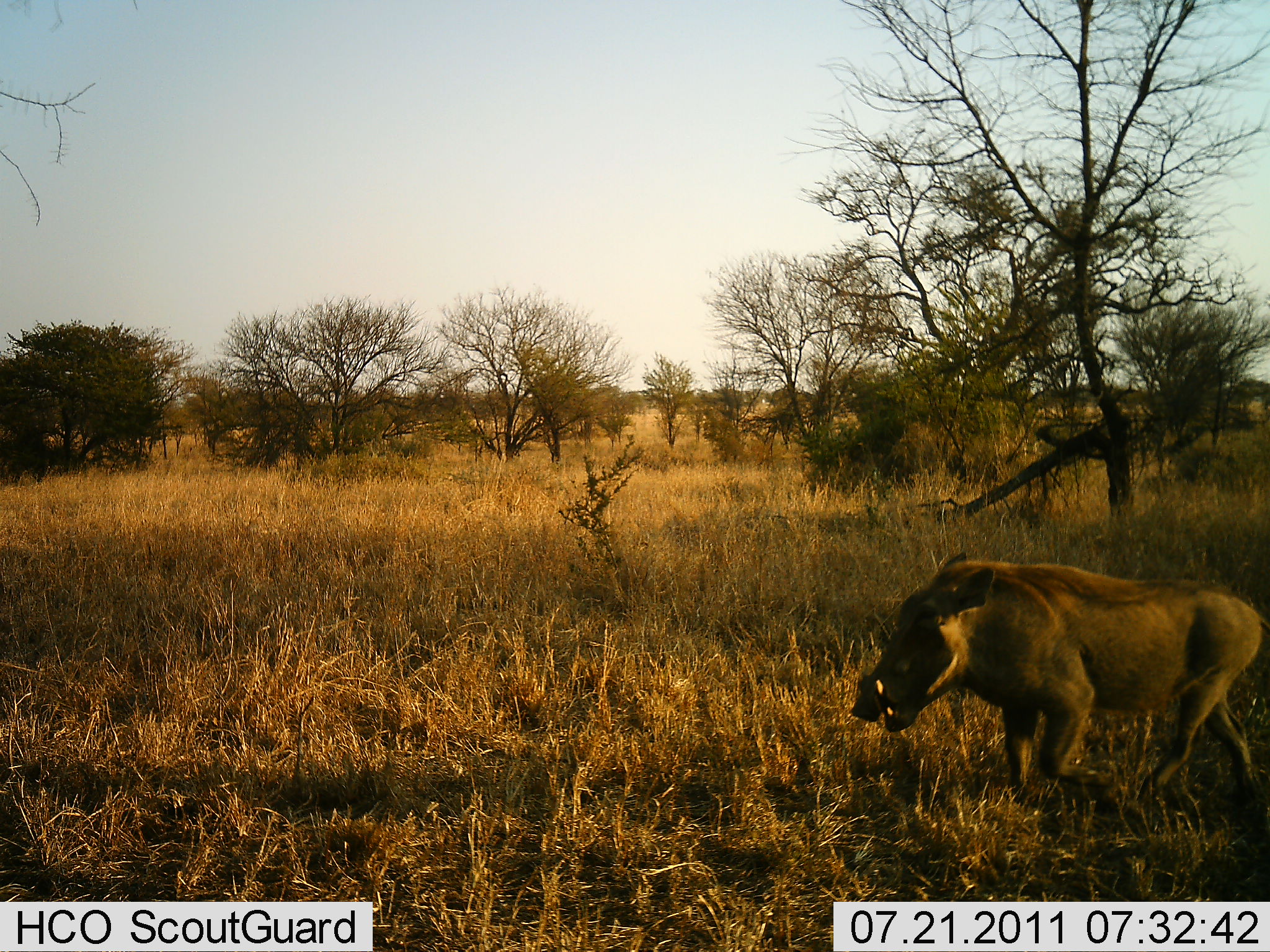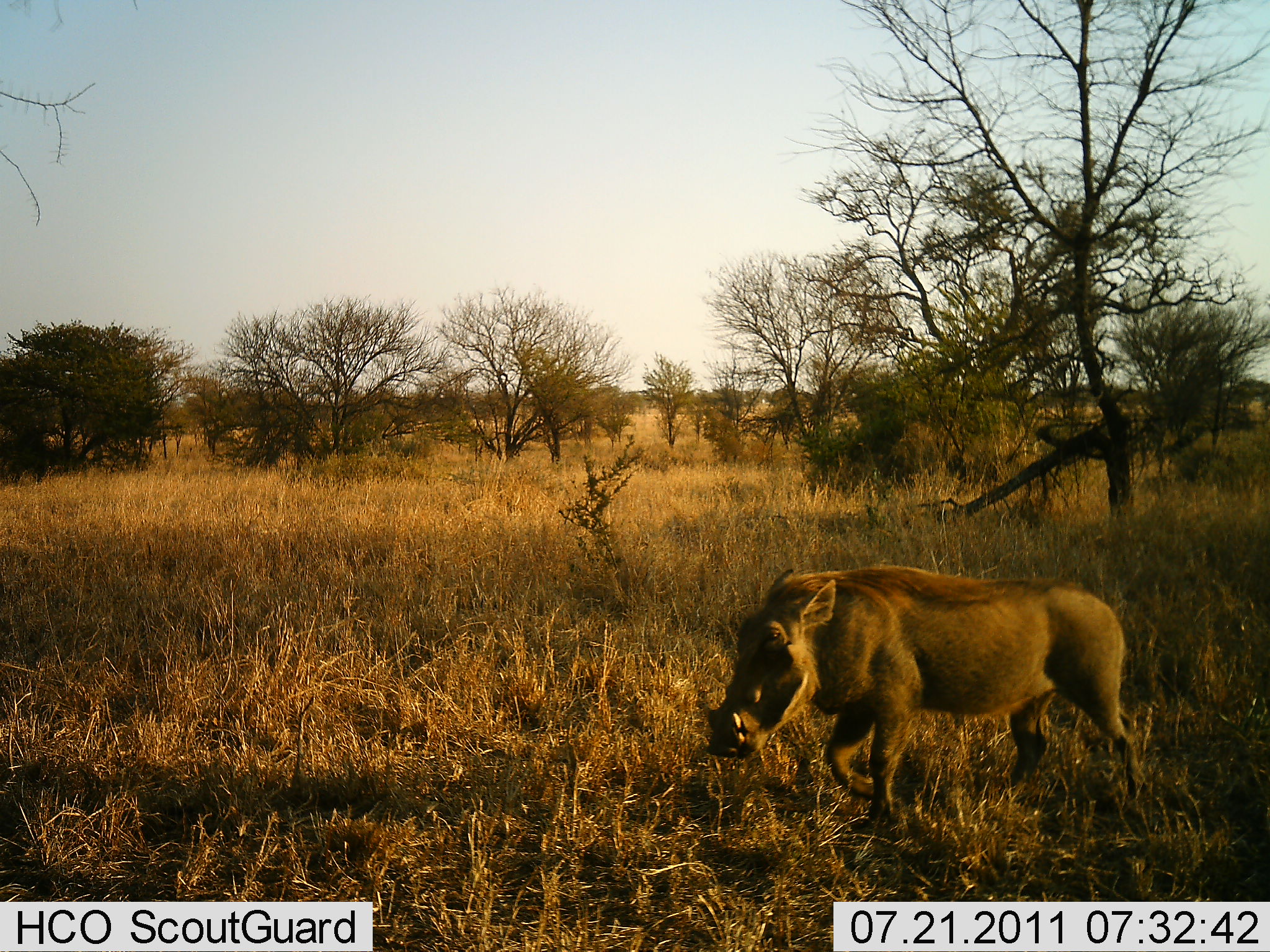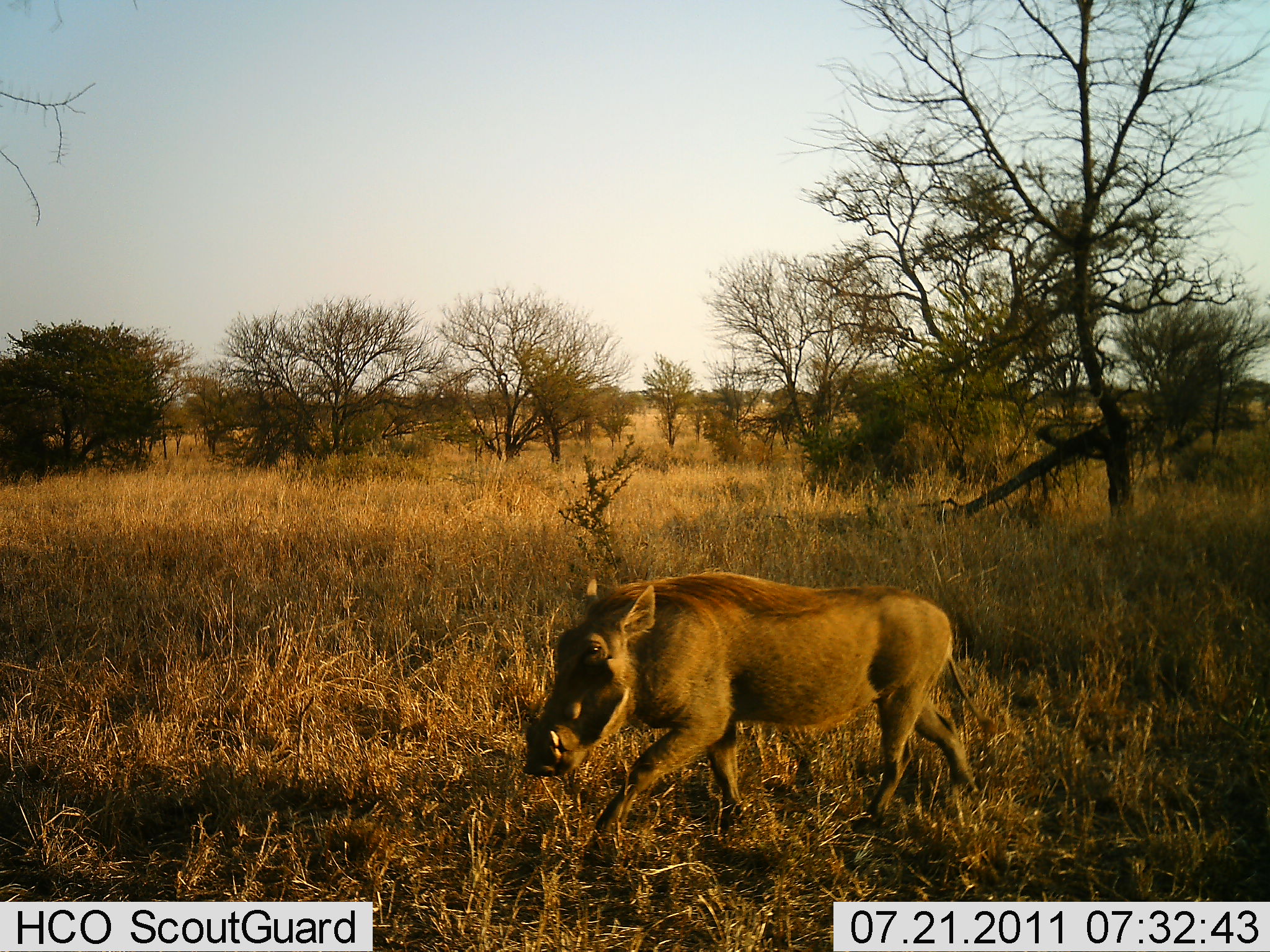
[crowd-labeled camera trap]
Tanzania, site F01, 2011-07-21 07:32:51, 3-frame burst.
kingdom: Animalia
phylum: Chordata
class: Mammalia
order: Artiodactyla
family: Suidae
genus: Phacochoerus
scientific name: Phacochoerus africanus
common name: warthog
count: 1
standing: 9%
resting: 0%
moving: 100%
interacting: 0%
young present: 0%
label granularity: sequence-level